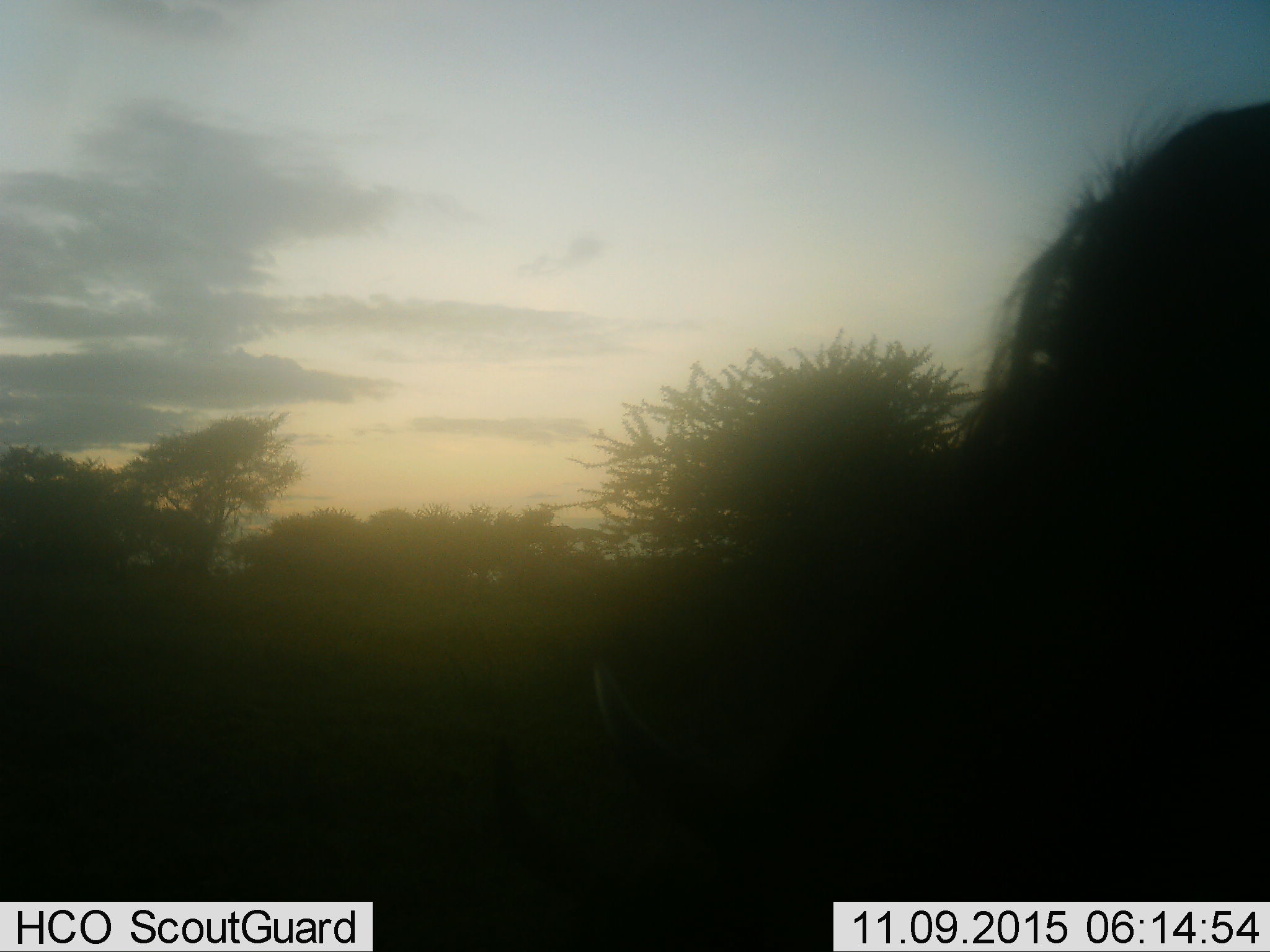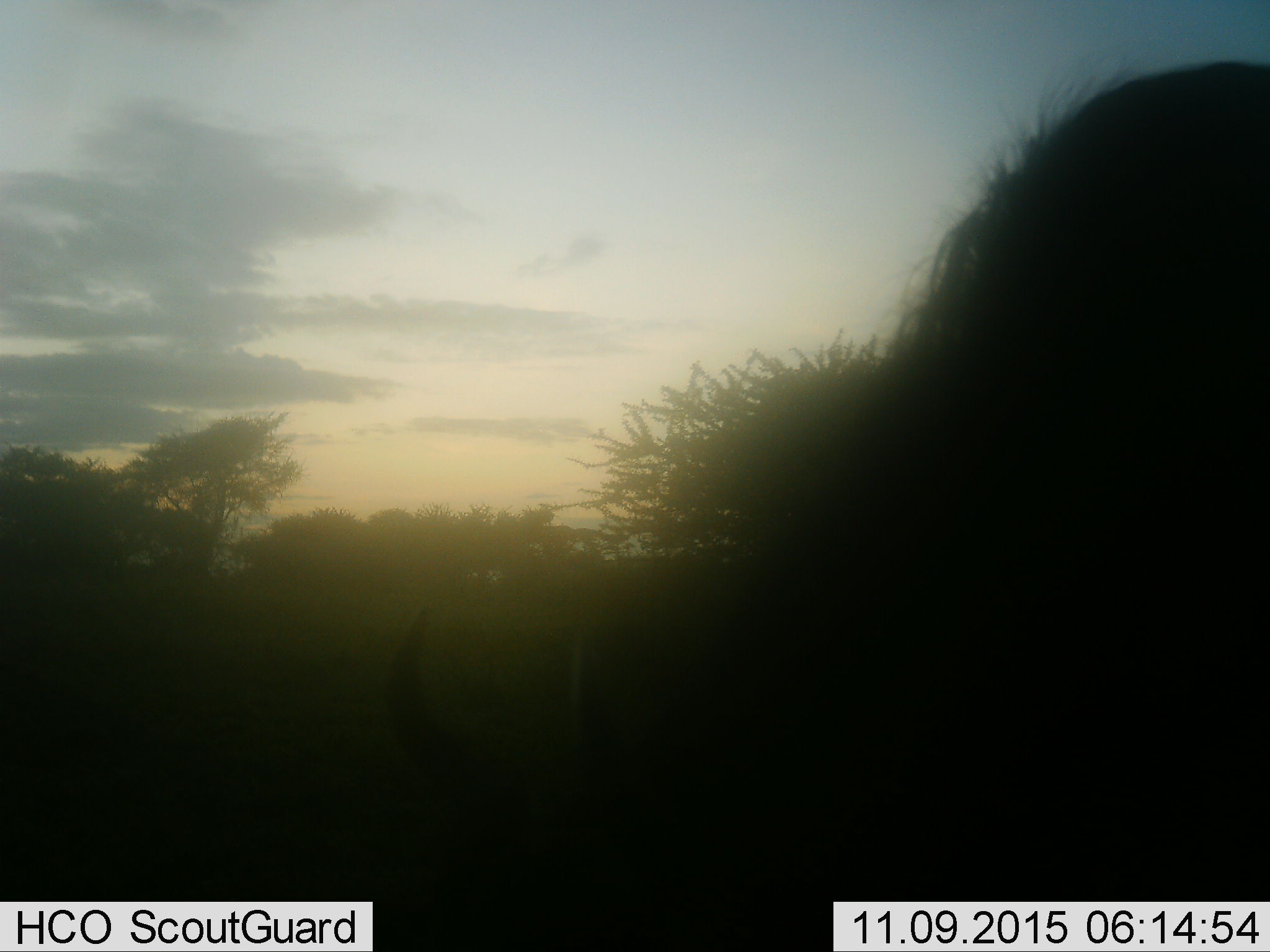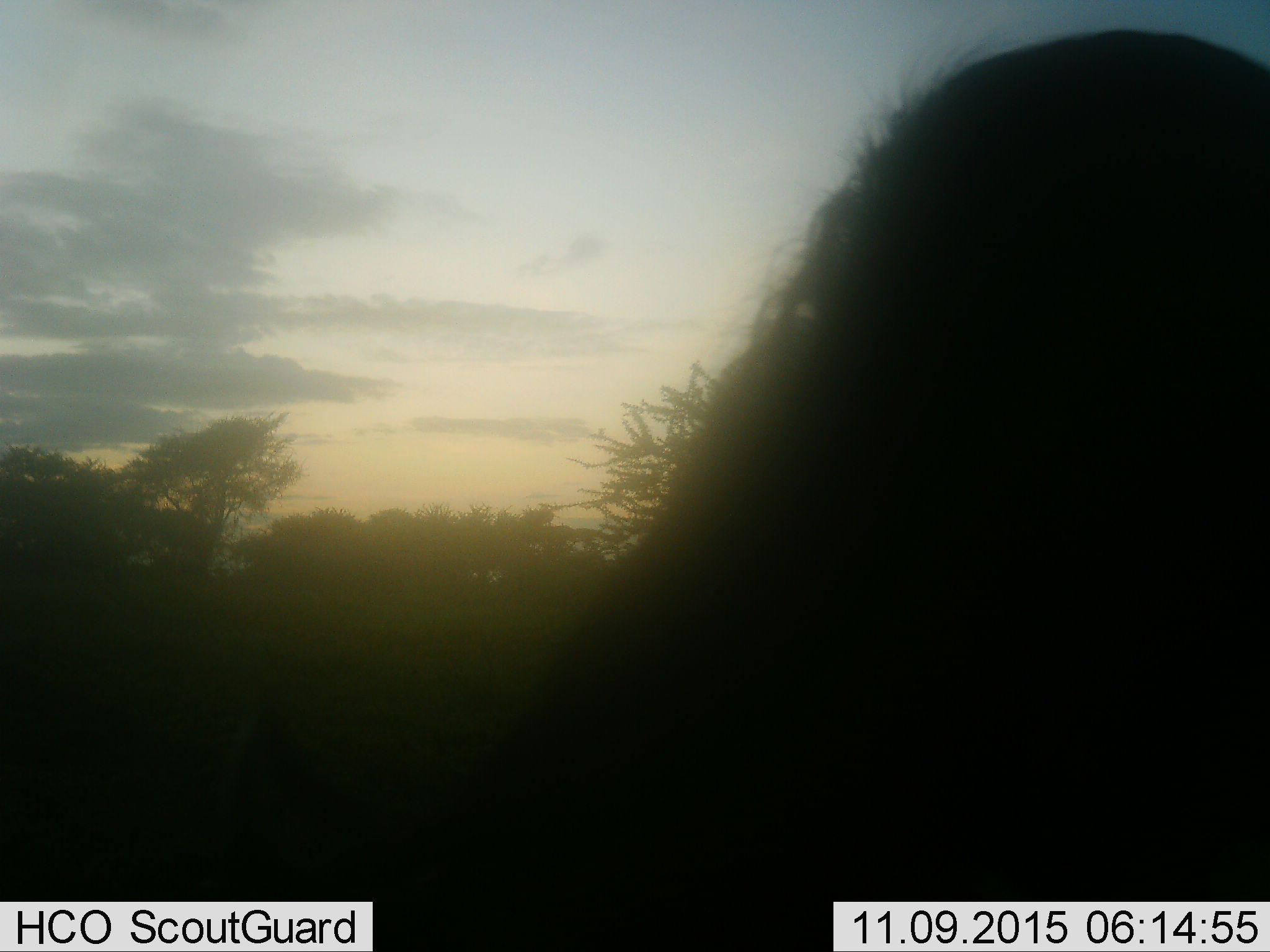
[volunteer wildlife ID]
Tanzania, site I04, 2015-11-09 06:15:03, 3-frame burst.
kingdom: Animalia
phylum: Chordata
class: Mammalia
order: Artiodactyla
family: Bovidae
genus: Connochaetes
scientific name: Connochaetes taurinus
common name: blue wildebeest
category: wildebeest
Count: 1.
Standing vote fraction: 50%.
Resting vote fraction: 0%.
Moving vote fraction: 50%.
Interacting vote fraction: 0%.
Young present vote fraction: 0%.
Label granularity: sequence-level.